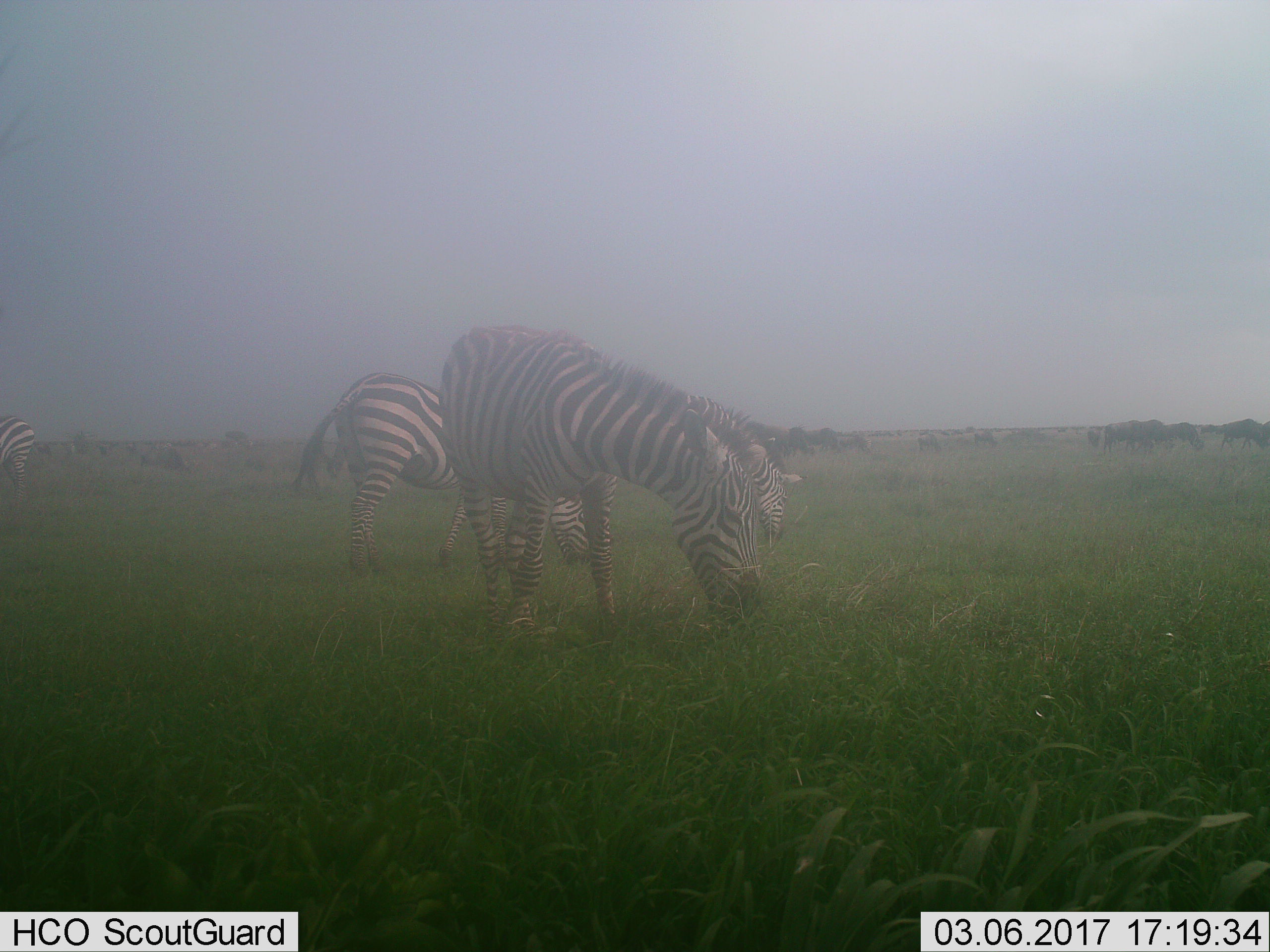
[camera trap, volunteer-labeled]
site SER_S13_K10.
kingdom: Animalia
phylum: Chordata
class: Mammalia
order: Perissodactyla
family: Equidae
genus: Equus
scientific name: Equus quagga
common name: plains zebra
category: zebraplains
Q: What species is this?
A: Zebraplains (plains zebra) (Equus quagga).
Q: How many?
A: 4.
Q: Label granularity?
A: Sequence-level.